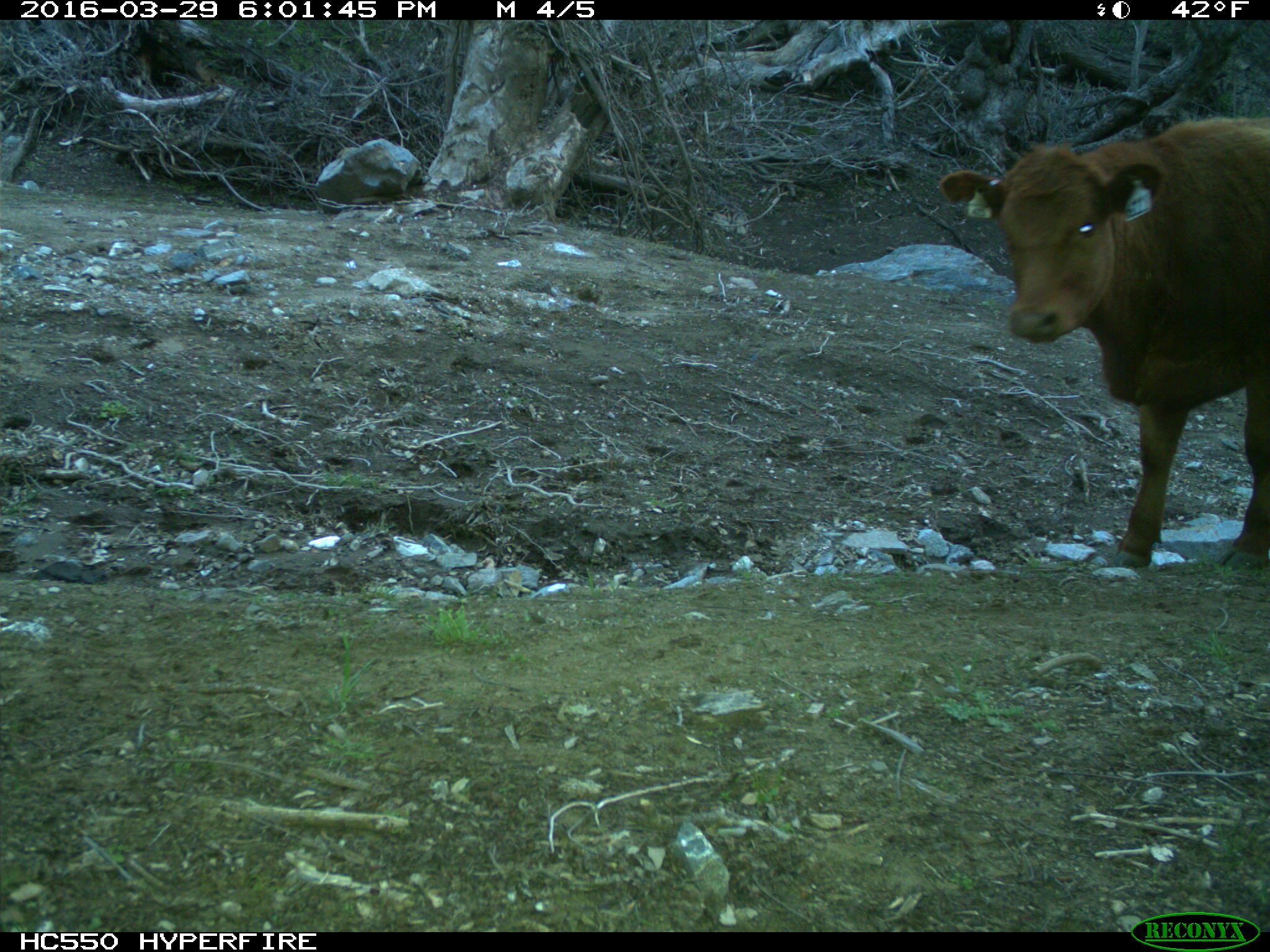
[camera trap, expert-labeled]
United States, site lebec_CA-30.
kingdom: Animalia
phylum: Chordata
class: Mammalia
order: Artiodactyla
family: Bovidae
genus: Bos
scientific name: Bos taurus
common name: domestic cow